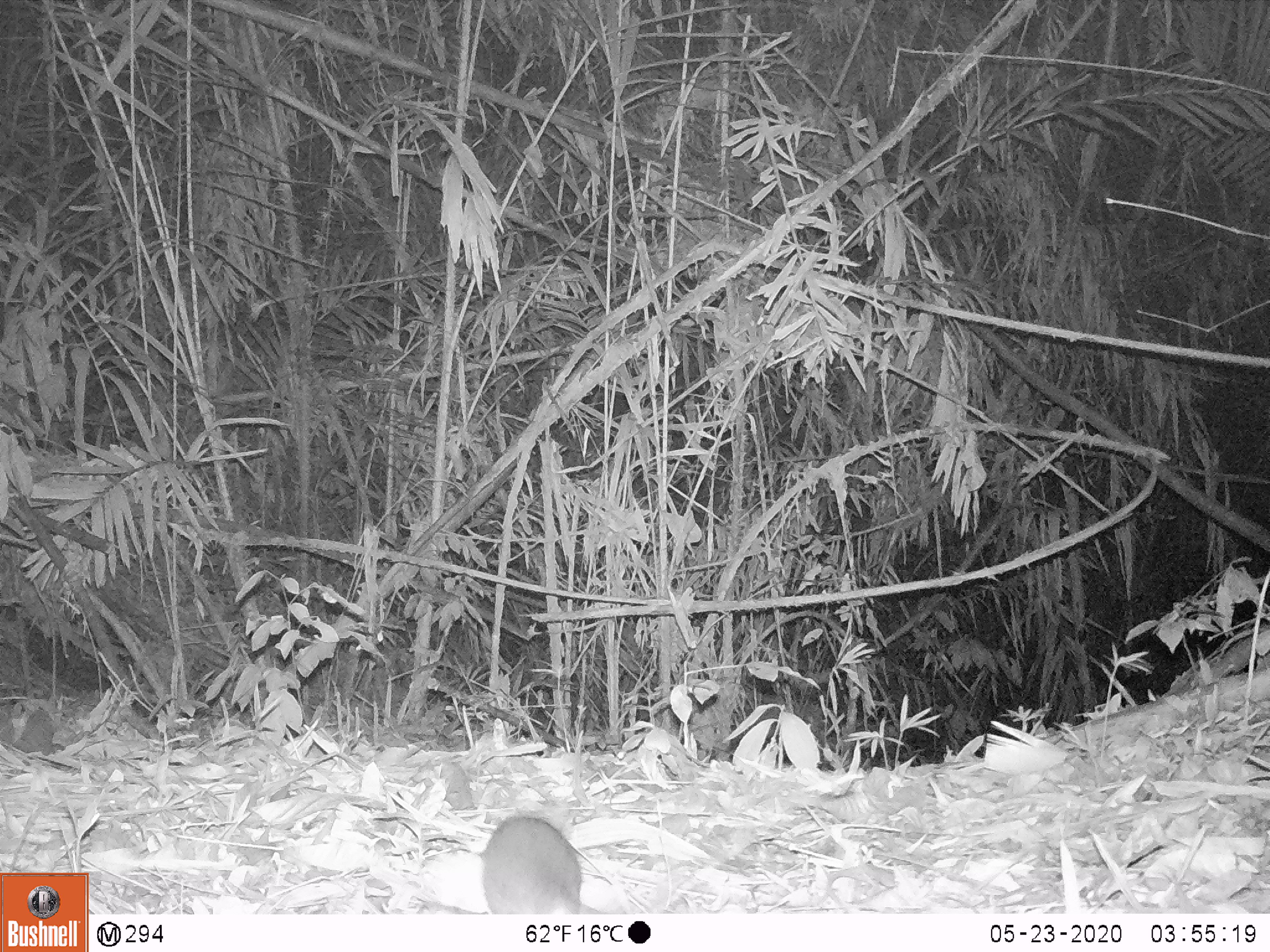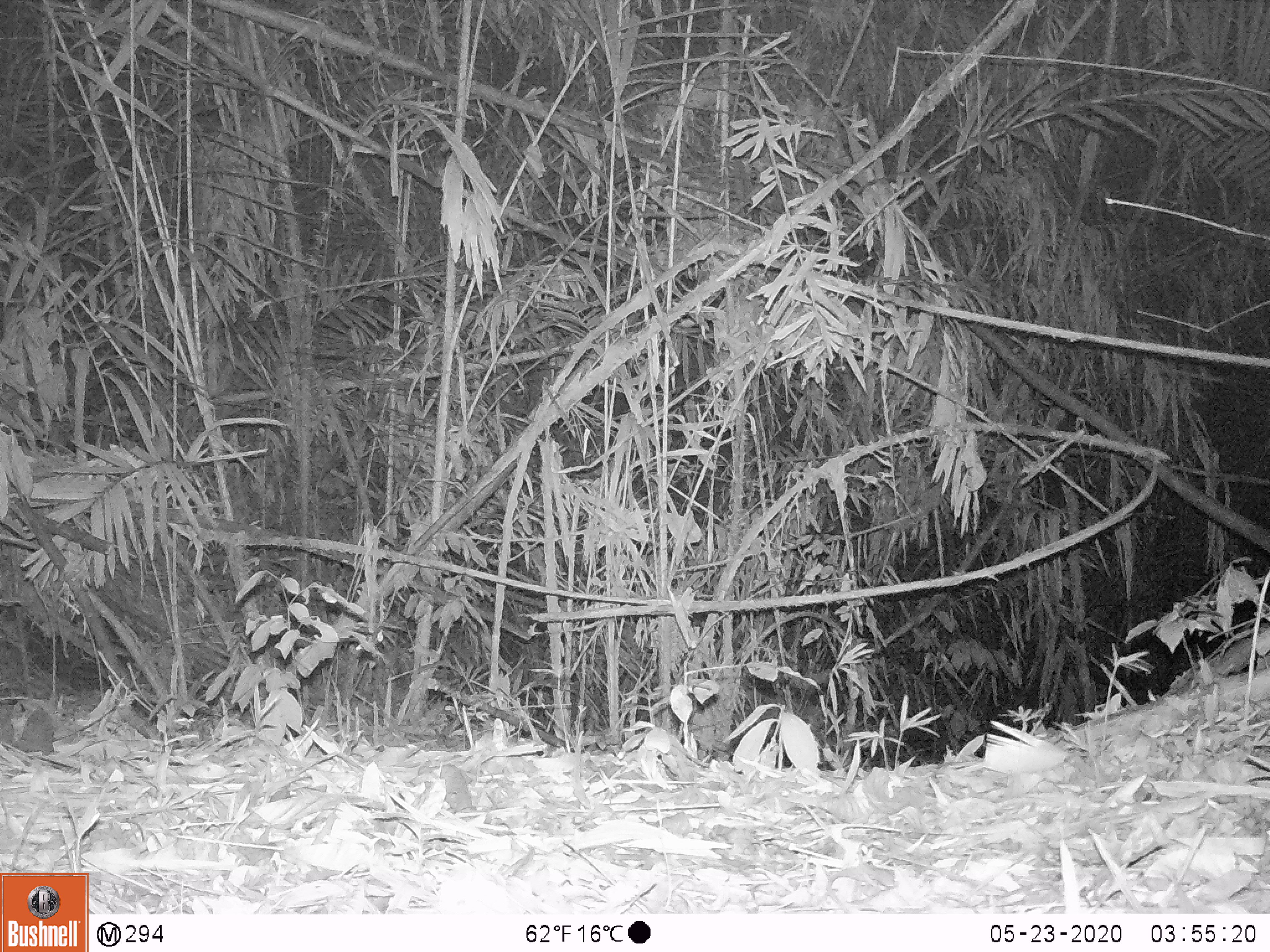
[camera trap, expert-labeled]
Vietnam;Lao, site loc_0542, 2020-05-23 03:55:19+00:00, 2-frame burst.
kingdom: Animalia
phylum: Chordata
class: Mammalia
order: Rodentia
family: Muridae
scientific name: Muridae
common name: old-world mice and rats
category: unidentified murid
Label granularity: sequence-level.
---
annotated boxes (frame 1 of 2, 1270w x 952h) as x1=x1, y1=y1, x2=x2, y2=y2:
unidentified murid: x1=481, y1=816, x2=603, y2=914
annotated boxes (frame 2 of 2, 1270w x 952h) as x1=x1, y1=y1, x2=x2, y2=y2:
unidentified murid: x1=0, y1=698, x2=55, y2=756